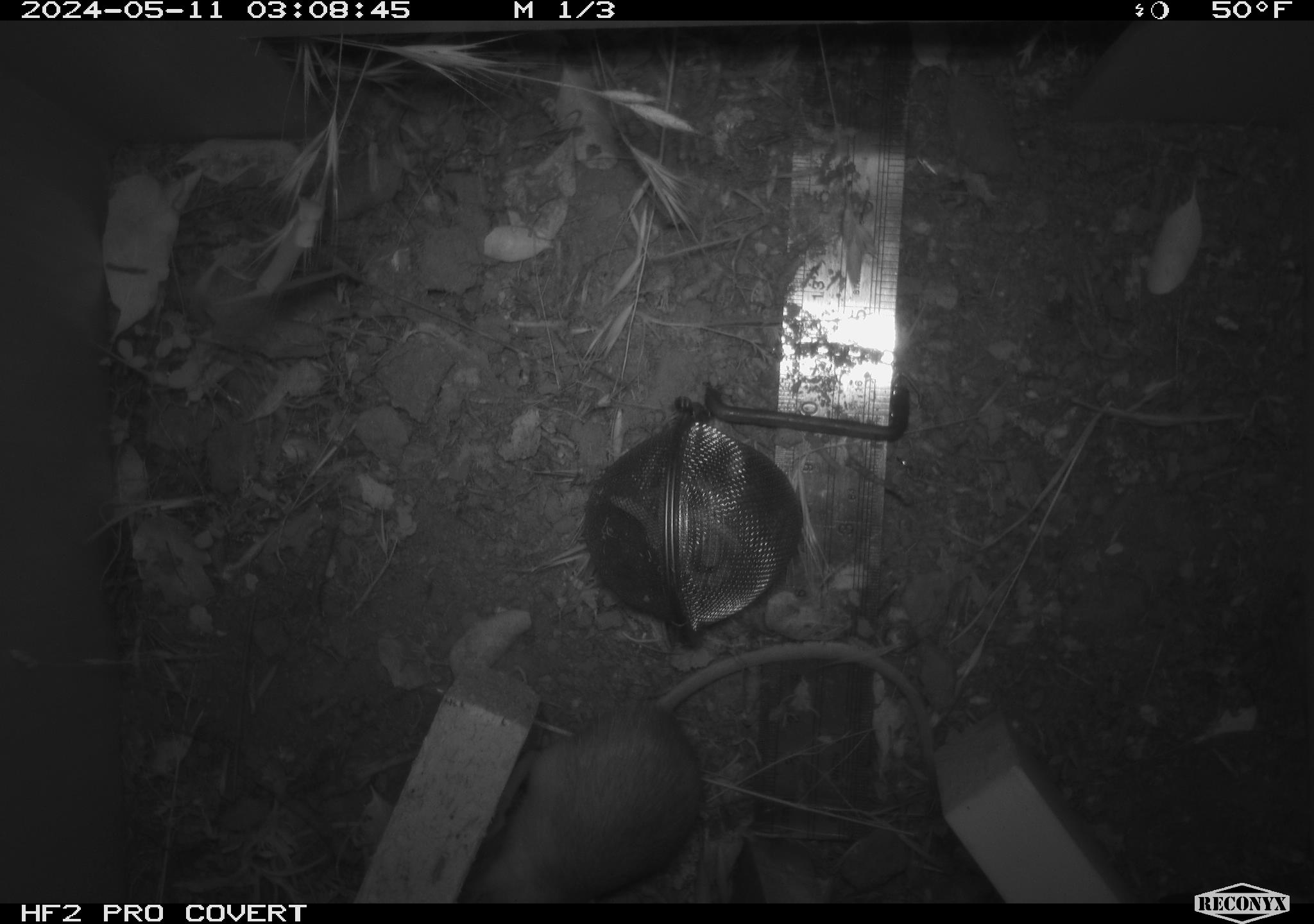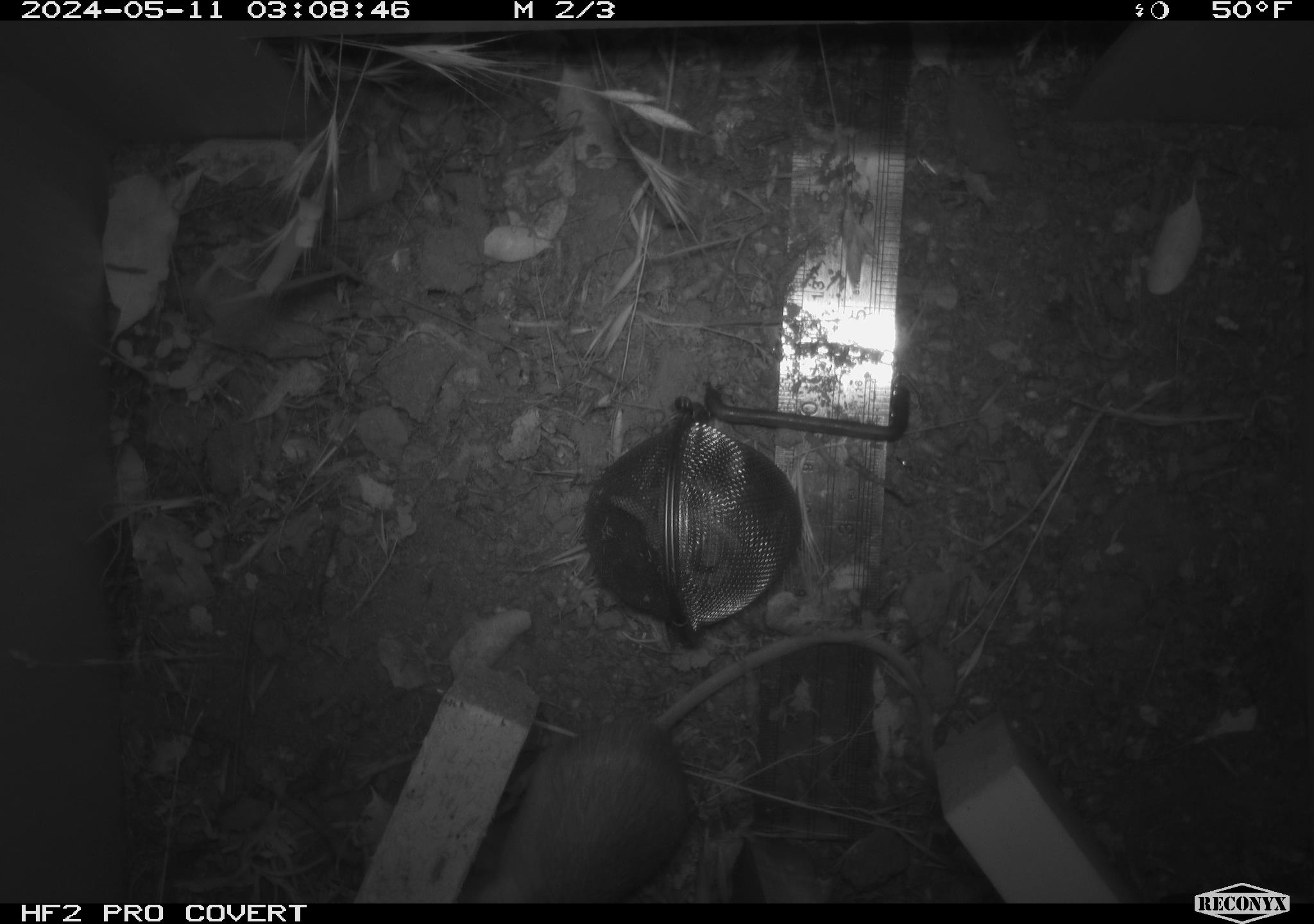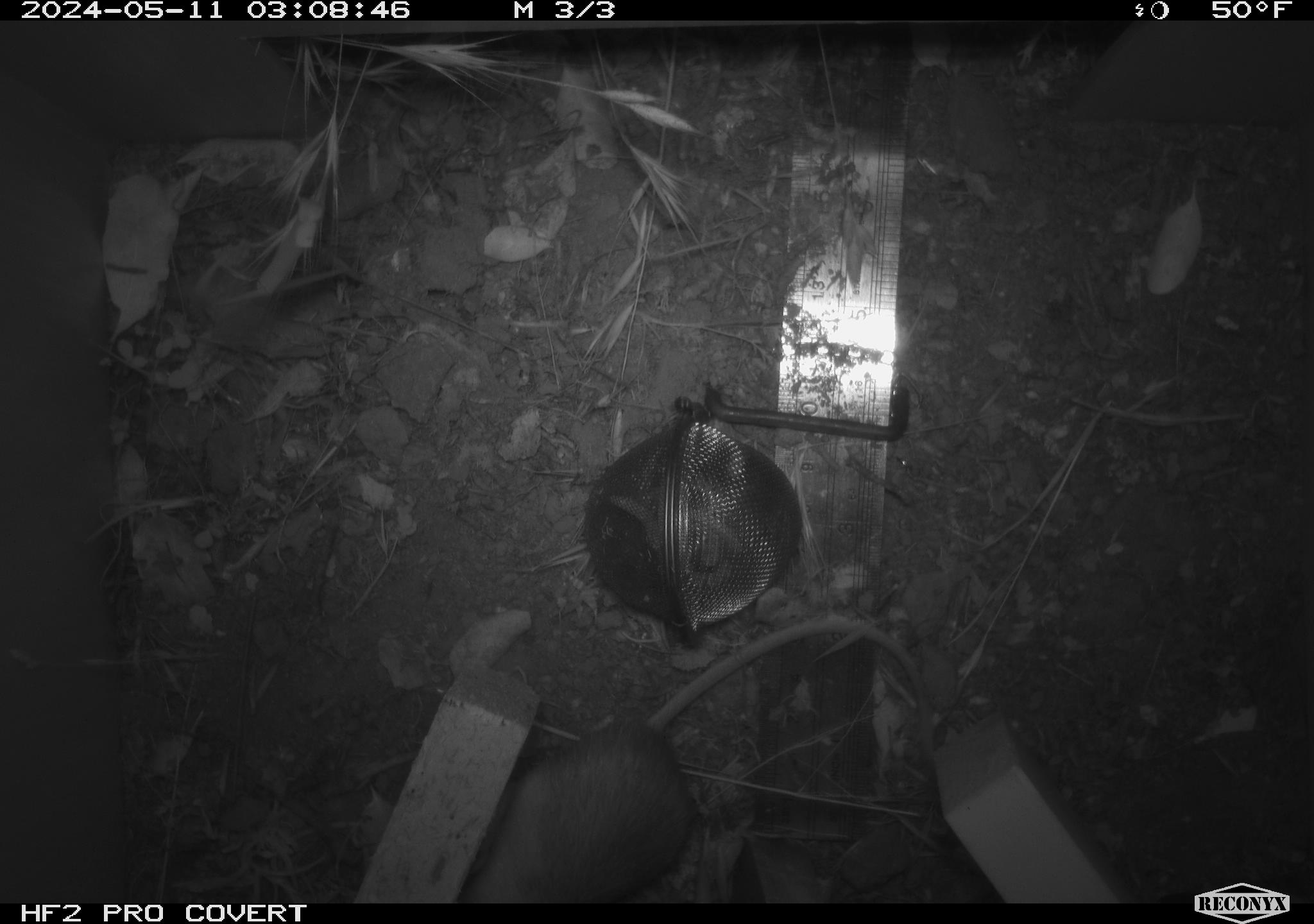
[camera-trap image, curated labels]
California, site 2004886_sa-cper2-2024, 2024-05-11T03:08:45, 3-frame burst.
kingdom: Animalia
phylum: Chordata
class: Mammalia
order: Rodentia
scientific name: Rodentia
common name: rodent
Rodent (Rodentia).